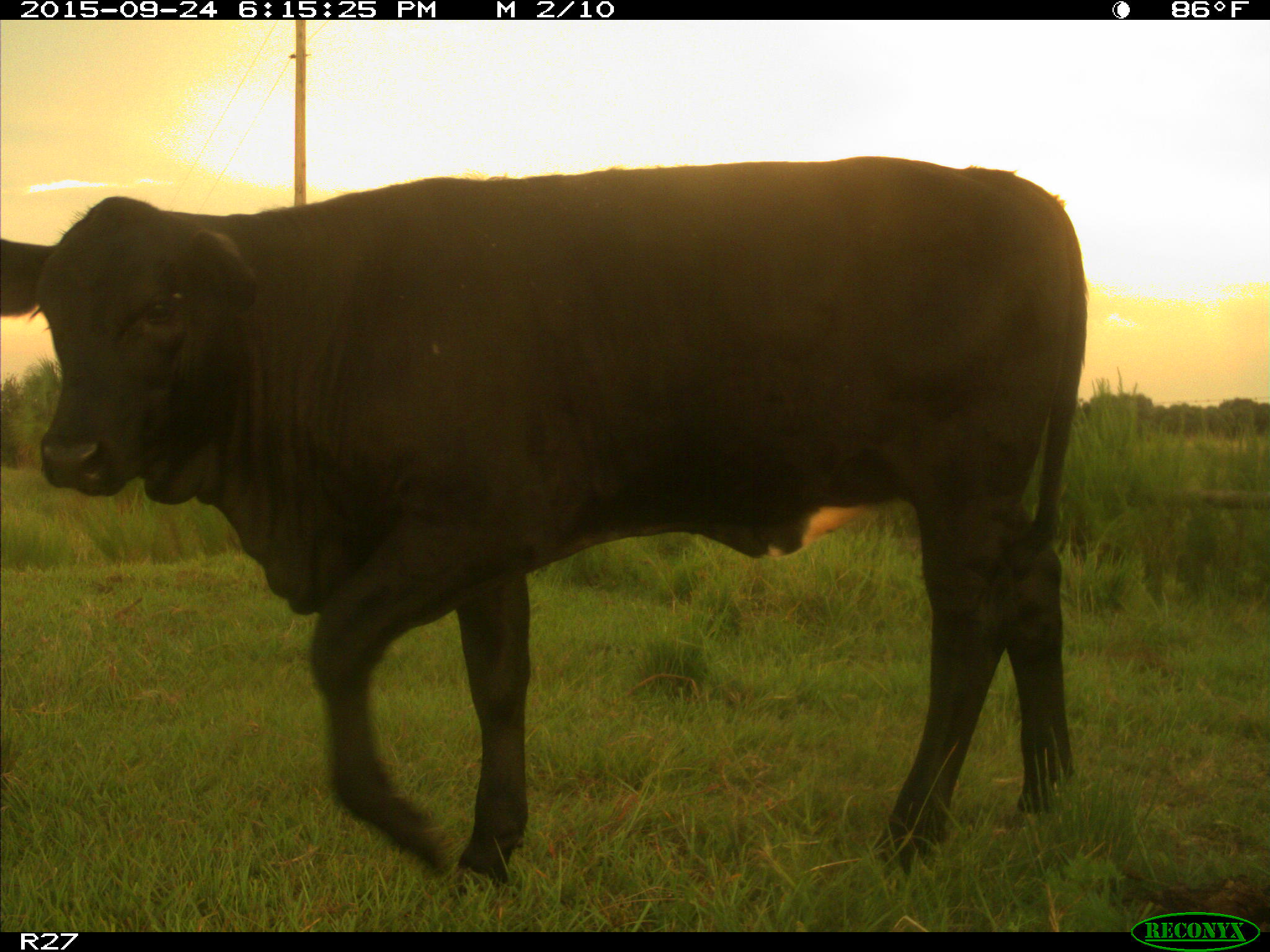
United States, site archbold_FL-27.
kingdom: Animalia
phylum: Chordata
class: Mammalia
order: Artiodactyla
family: Bovidae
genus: Bos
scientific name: Bos taurus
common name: domestic cow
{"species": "Bos taurus (domestic cow)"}